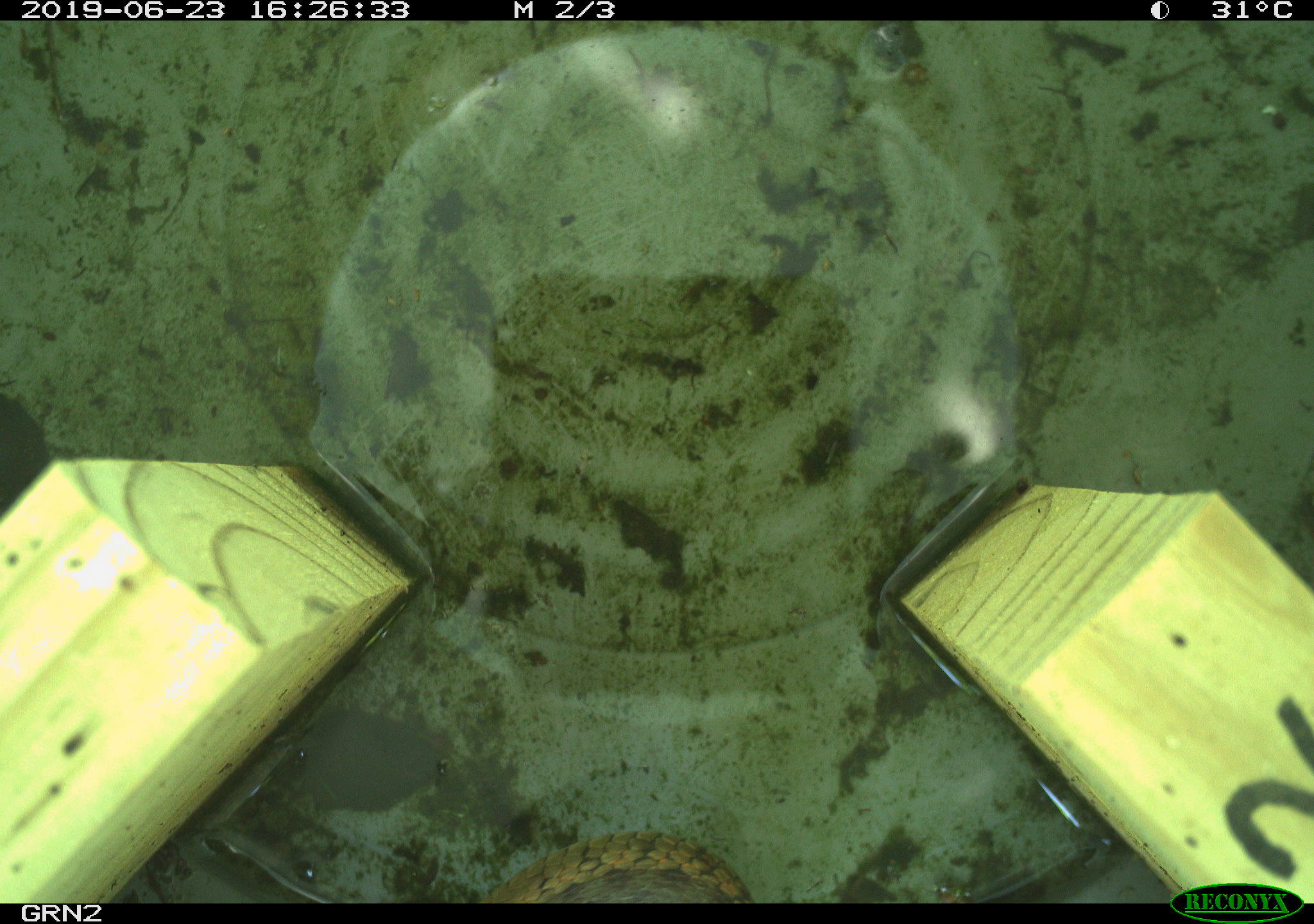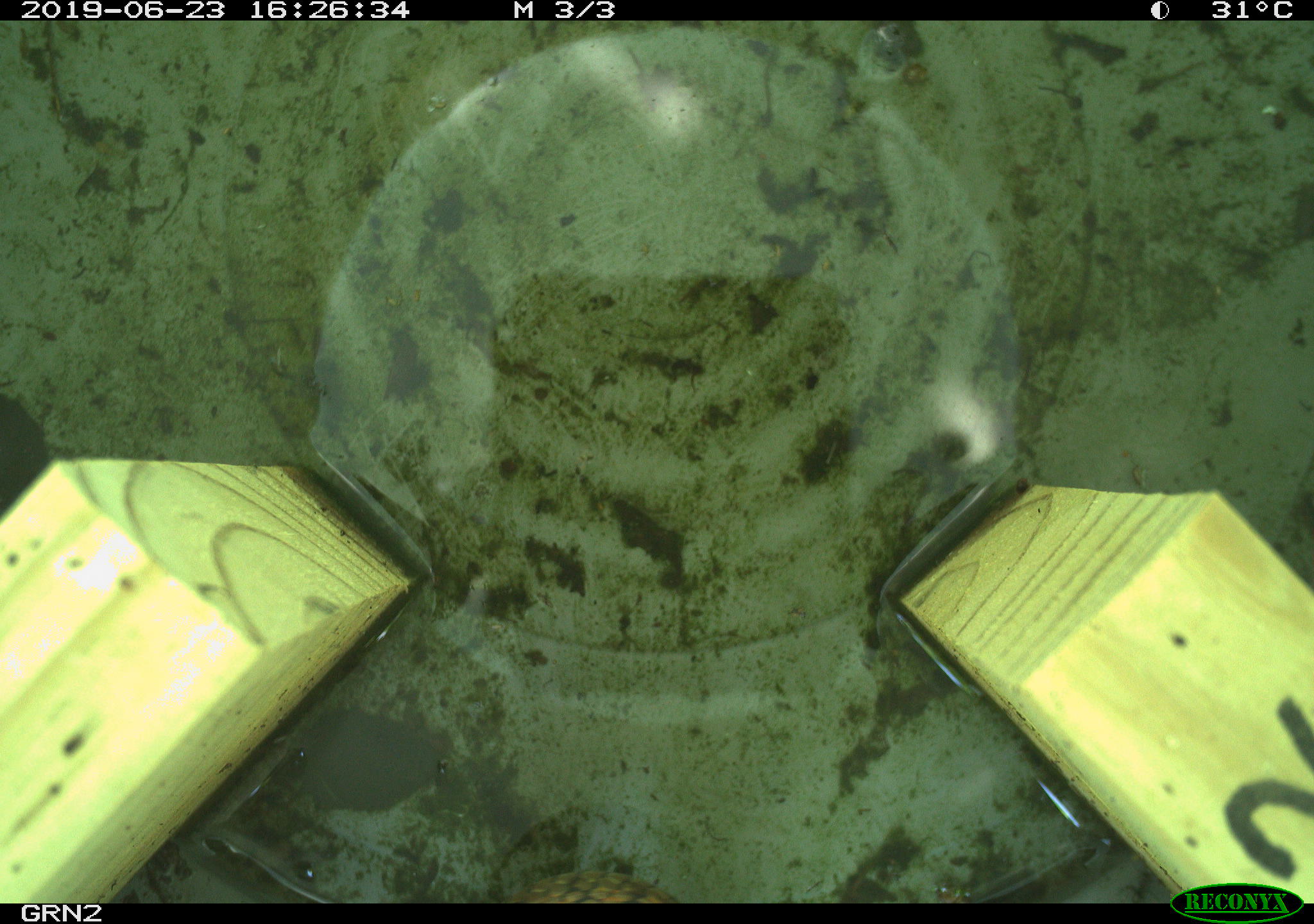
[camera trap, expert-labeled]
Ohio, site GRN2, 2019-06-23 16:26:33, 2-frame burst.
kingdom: Animalia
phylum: Chordata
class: Reptilia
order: Squamata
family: Colubridae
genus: Thamnophis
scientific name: Thamnophis sirtalis sirtalis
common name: eastern gartersnake